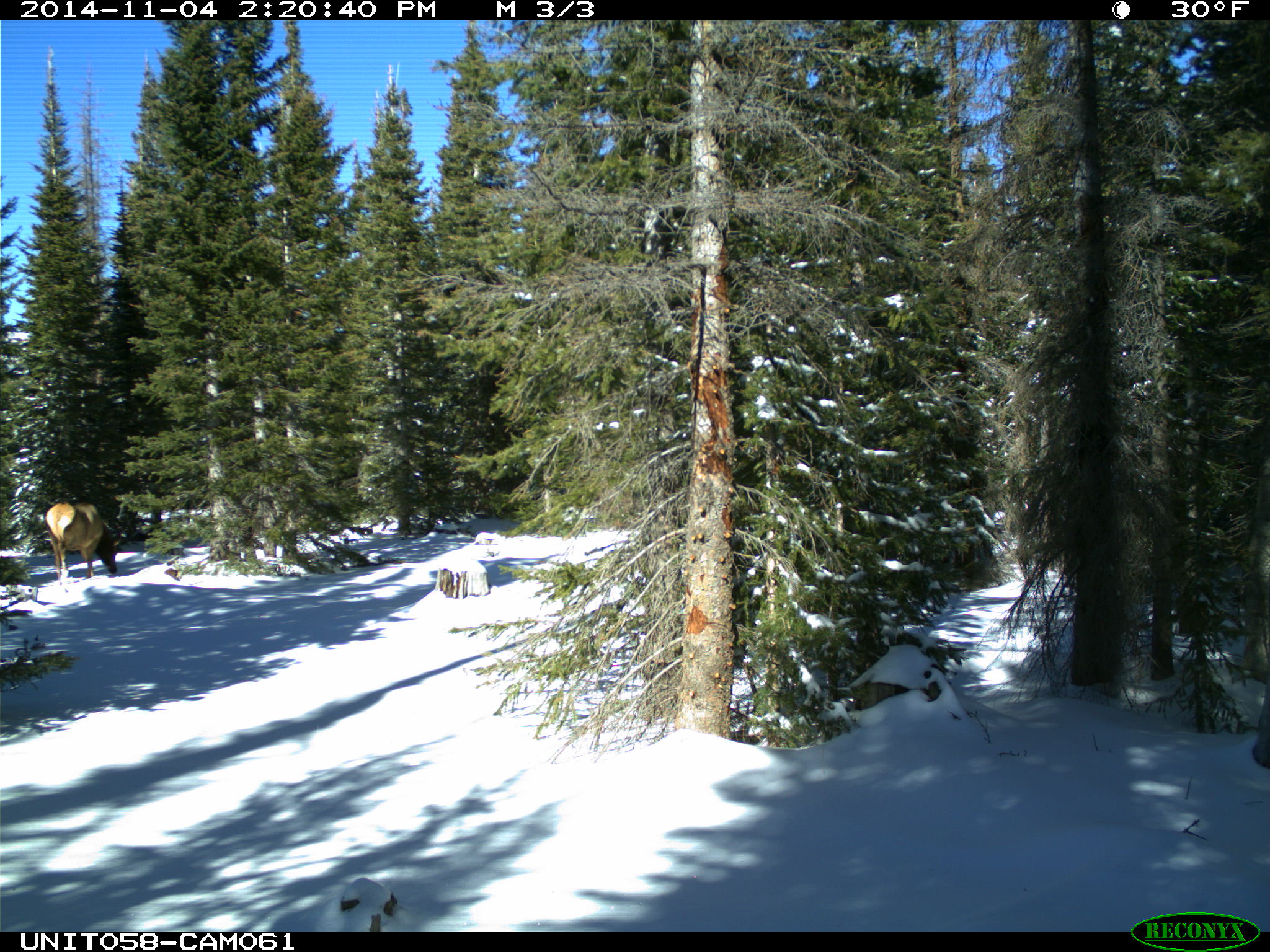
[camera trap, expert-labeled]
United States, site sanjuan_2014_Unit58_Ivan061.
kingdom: Animalia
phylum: Chordata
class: Mammalia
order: Artiodactyla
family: Cervidae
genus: Cervus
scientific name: Cervus elaphus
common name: red deer